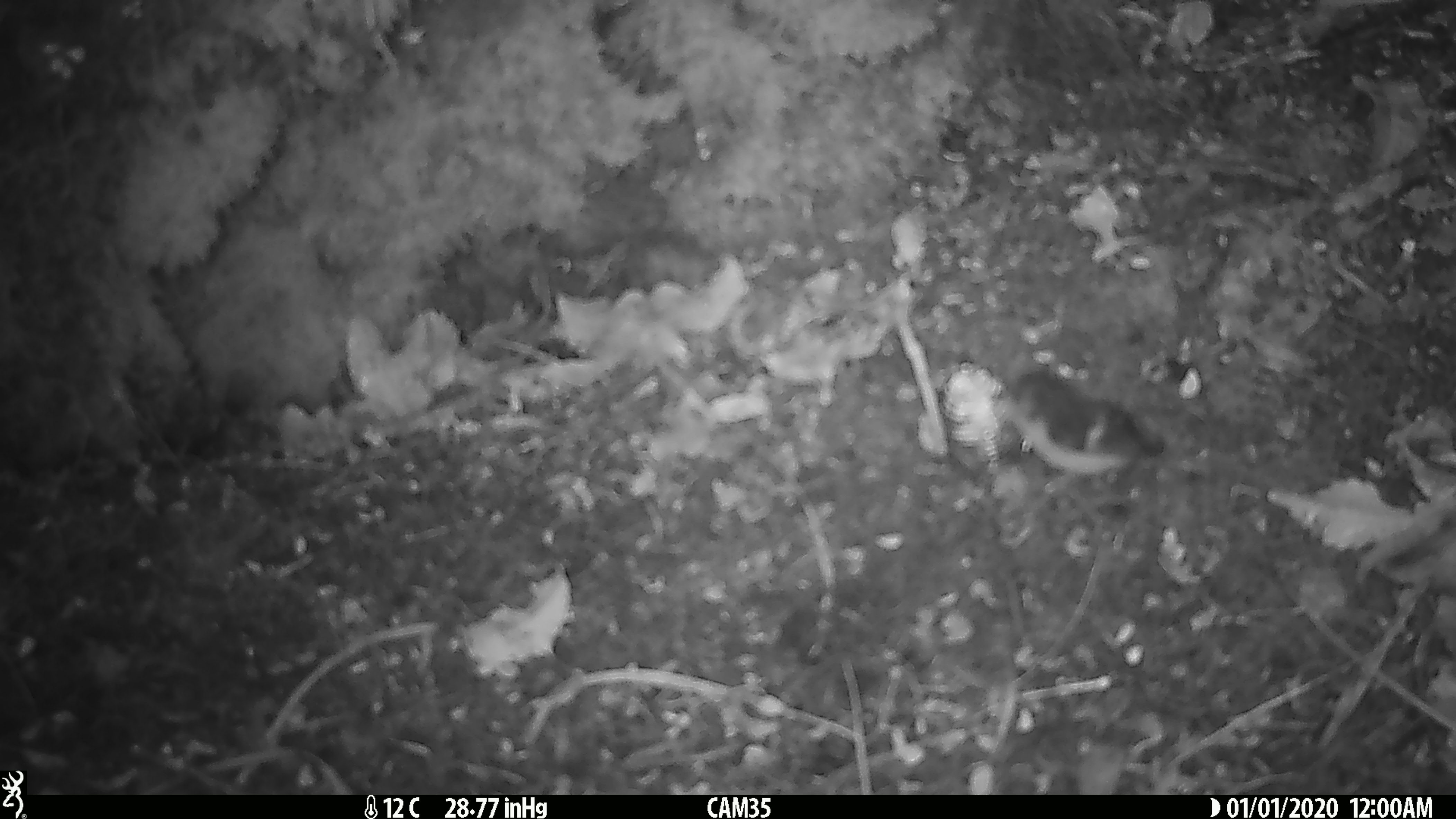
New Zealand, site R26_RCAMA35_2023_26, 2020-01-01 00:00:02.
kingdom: Animalia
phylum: Chordata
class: Aves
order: Passeriformes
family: Acanthisittidae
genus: Acanthisitta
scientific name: Acanthisitta chloris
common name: rifleman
Rifleman (Acanthisitta chloris).